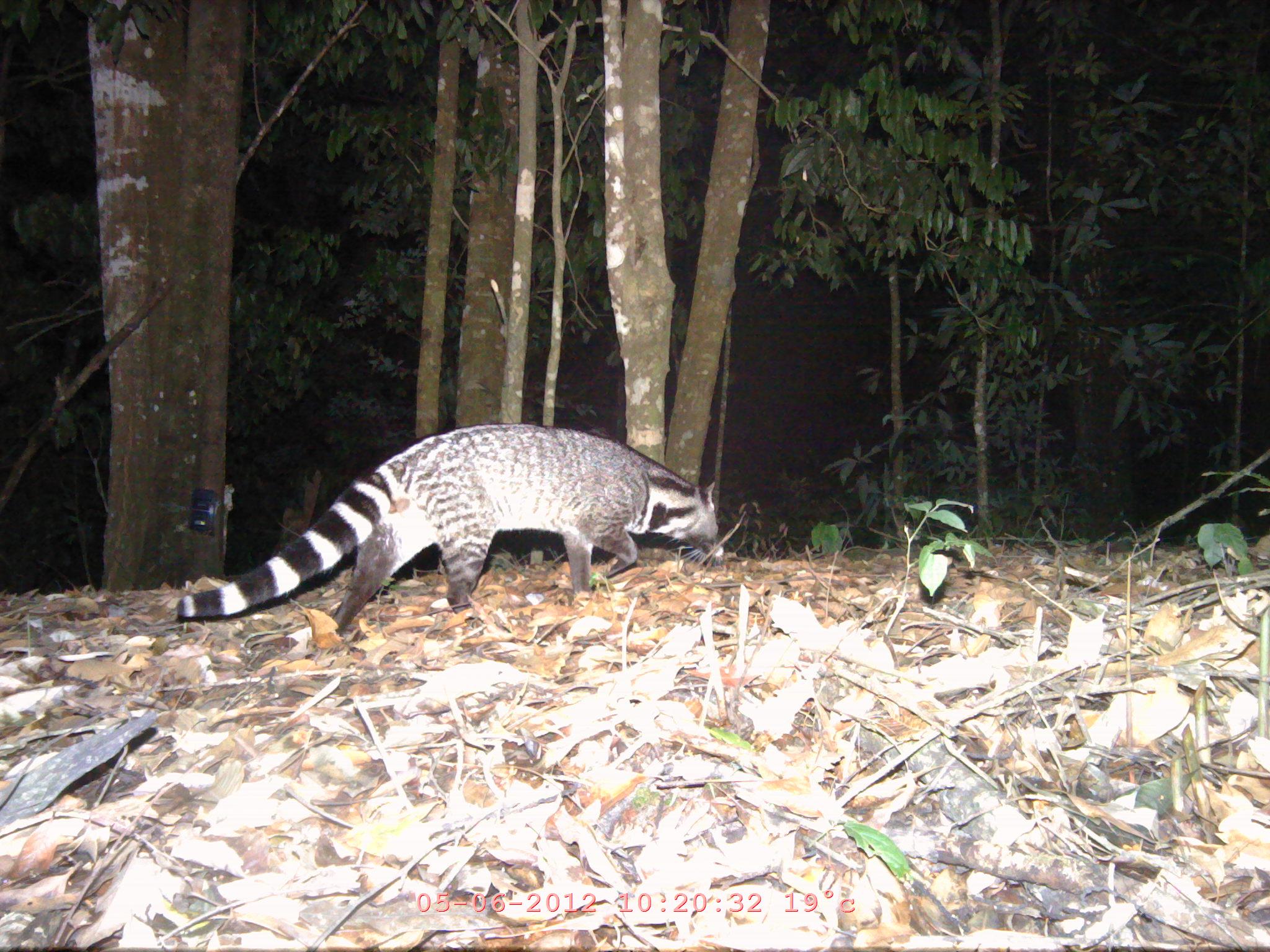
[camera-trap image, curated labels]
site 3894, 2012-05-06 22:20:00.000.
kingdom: Animalia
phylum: Chordata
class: Mammalia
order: Carnivora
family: Viverridae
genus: Viverra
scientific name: Viverra zibetha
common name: large indian civet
Viverra zibetha (large indian civet), count 1.